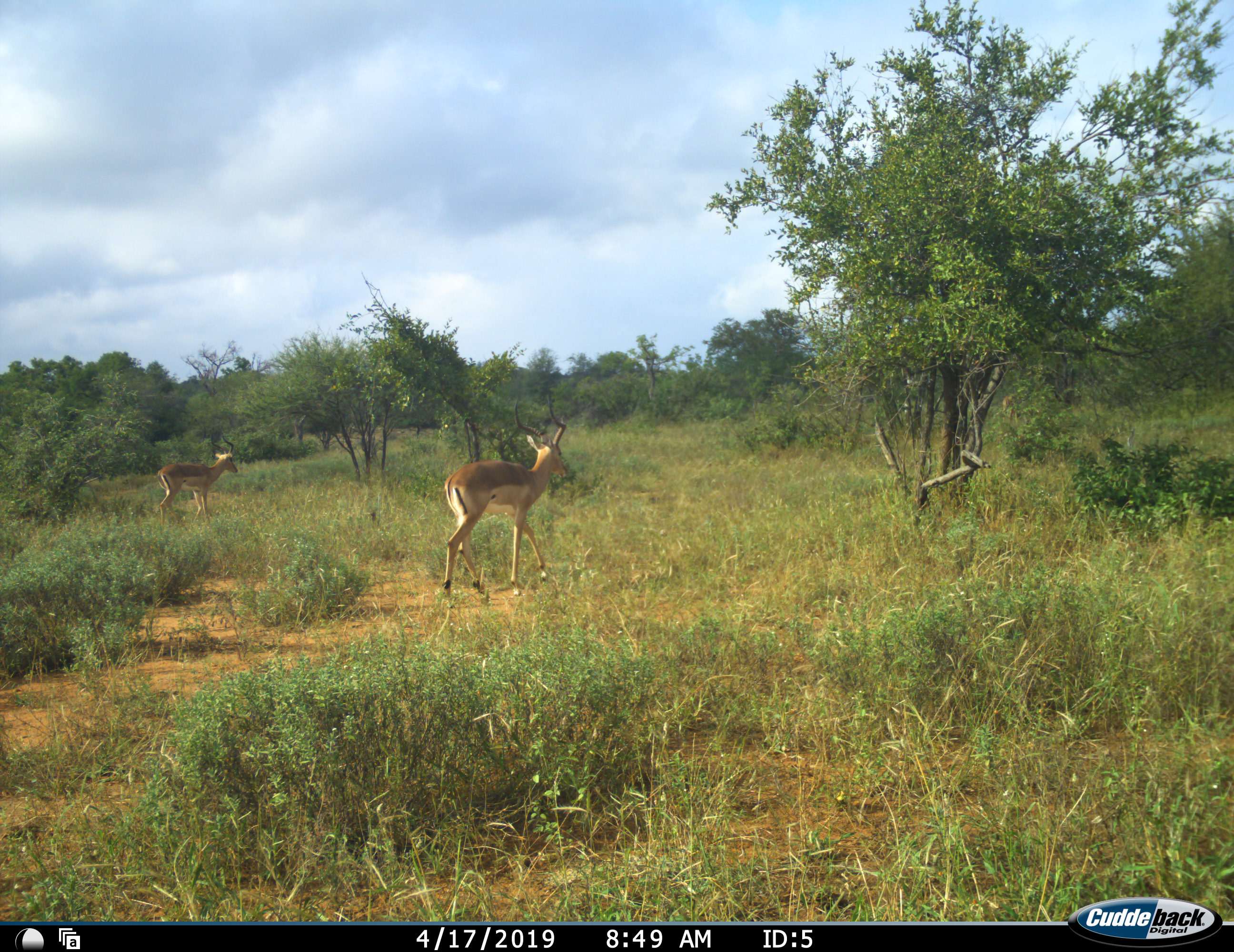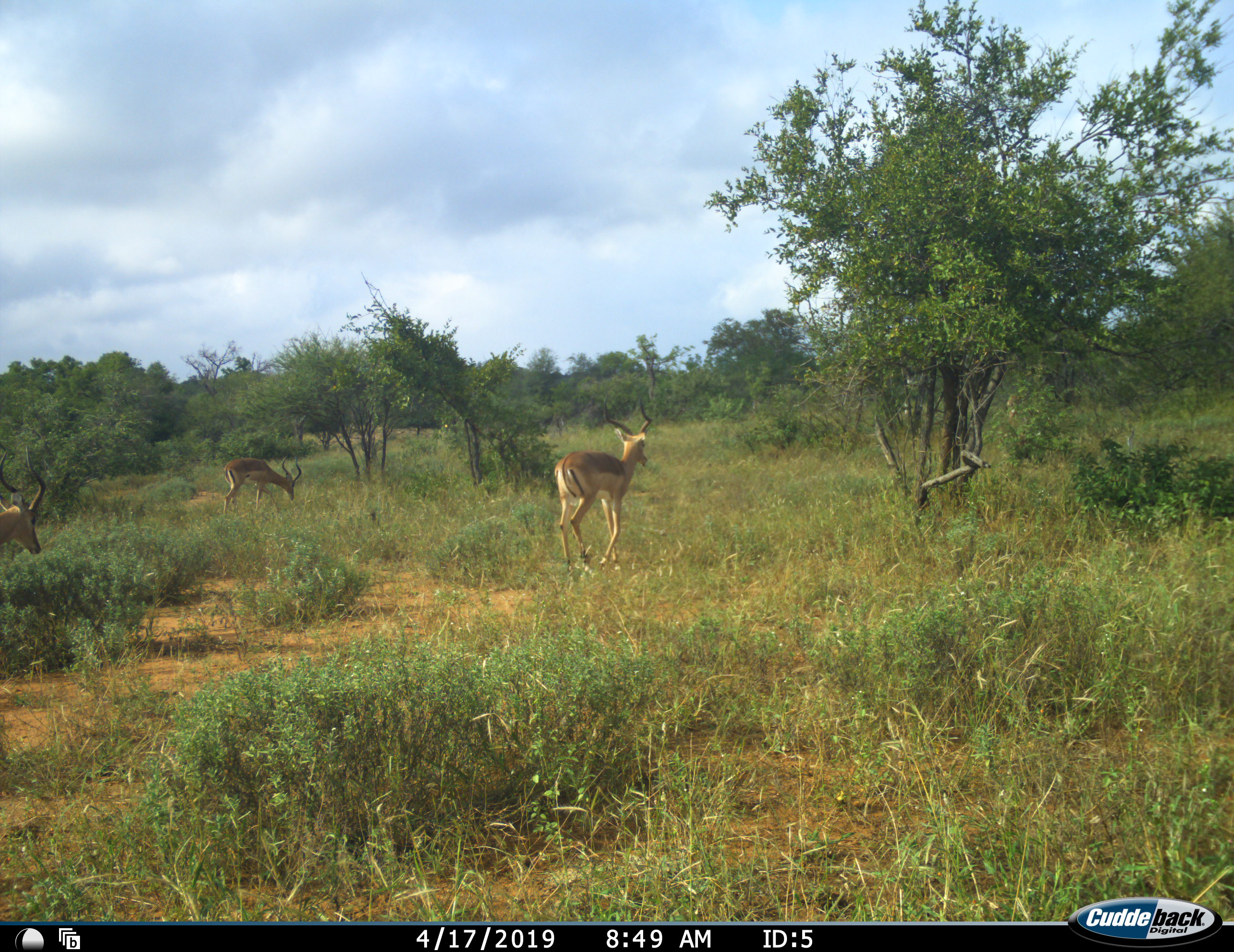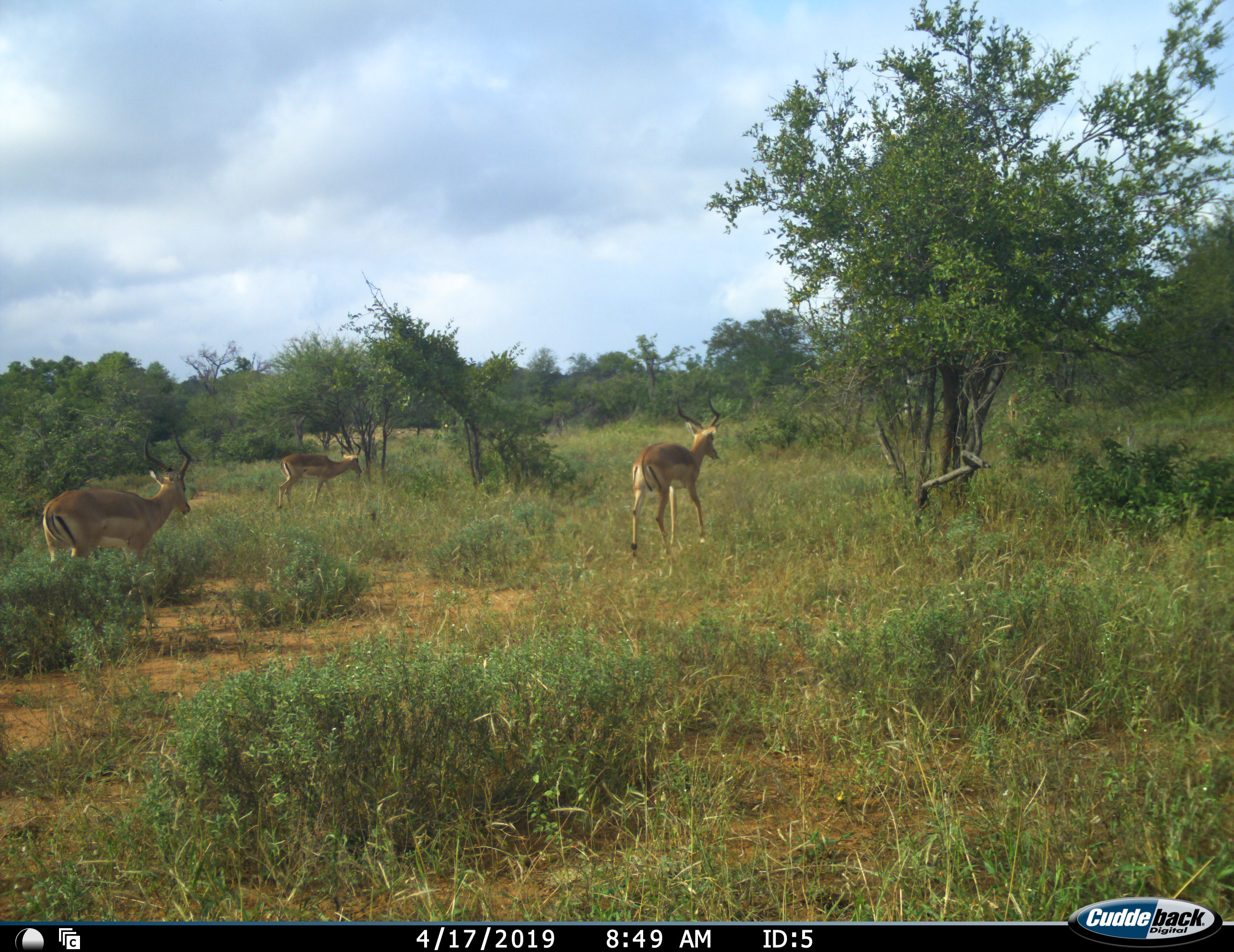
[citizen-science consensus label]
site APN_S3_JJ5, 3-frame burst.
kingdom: Animalia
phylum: Chordata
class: Mammalia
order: Artiodactyla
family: Bovidae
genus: Aepyceros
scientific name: Aepyceros melampus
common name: impala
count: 3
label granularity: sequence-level